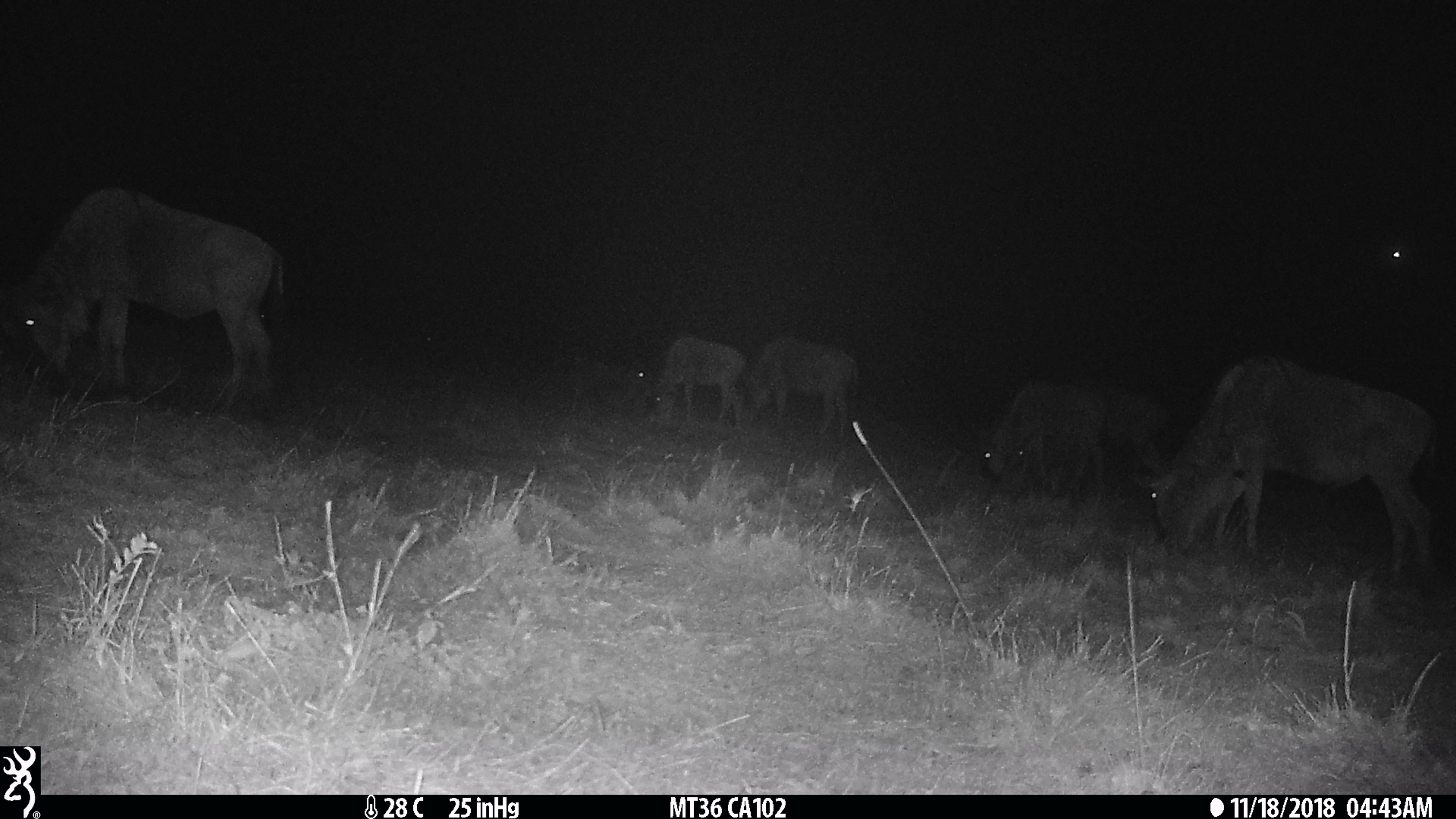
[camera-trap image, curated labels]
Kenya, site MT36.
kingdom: Animalia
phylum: Chordata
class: Mammalia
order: Artiodactyla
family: Bovidae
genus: Connochaetes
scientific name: Connochaetes taurinus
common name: blue wildebeest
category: wildebeest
Wildebeest (blue wildebeest) (Connochaetes taurinus).